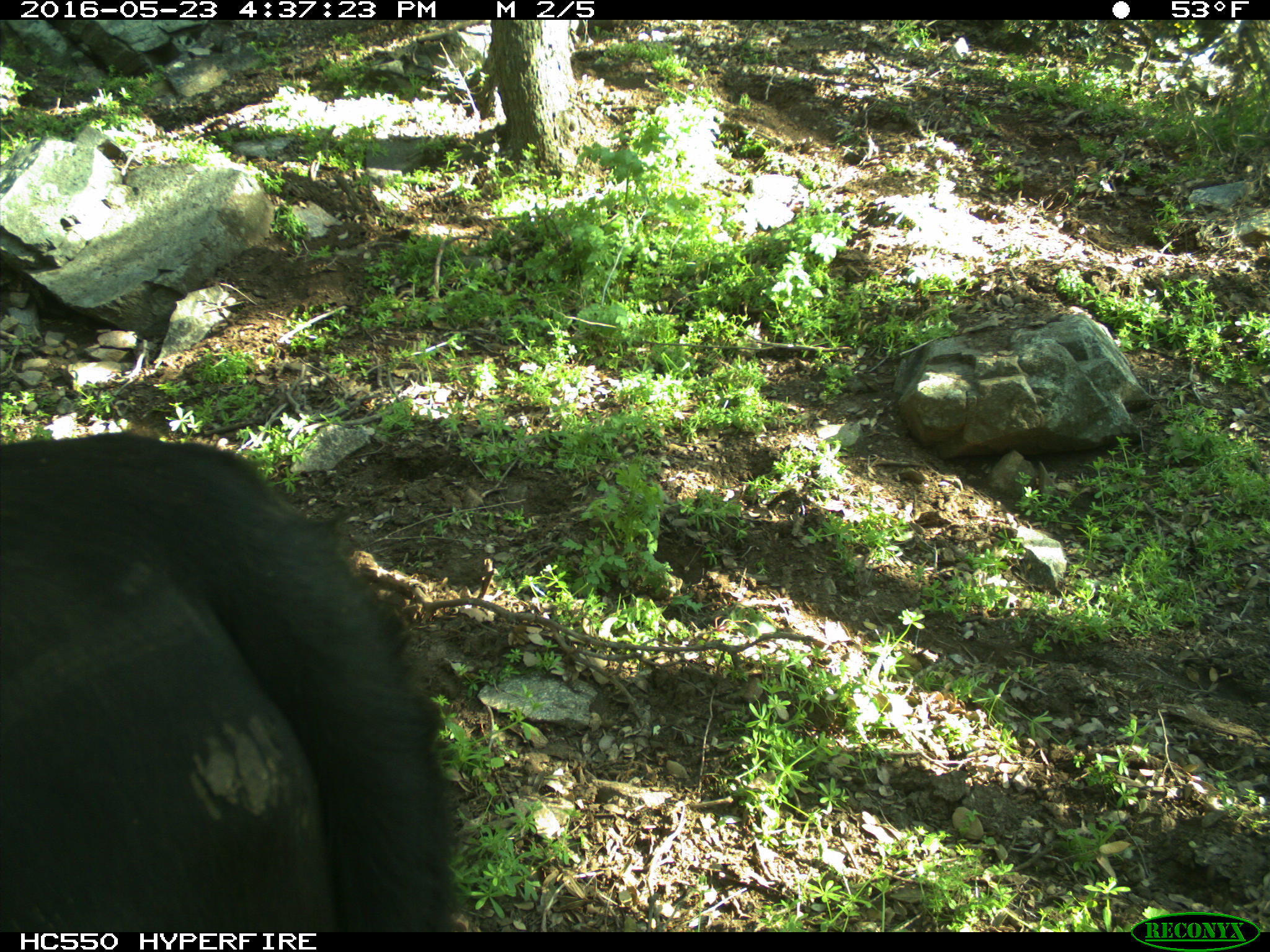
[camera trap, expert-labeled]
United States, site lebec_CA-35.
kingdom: Animalia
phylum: Chordata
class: Mammalia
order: Artiodactyla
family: Bovidae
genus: Bos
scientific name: Bos taurus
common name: domestic cow